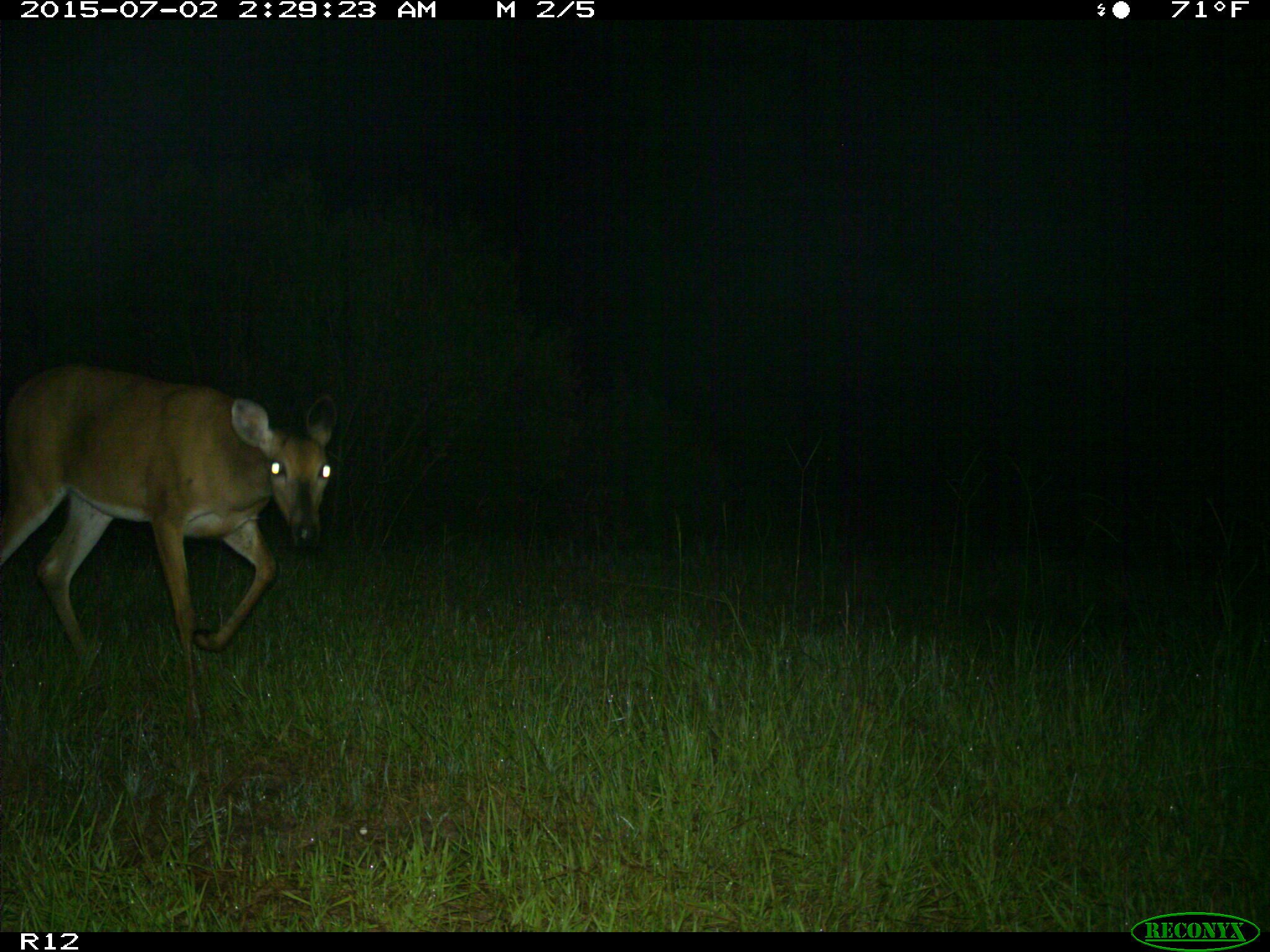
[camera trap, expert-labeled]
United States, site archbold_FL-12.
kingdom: Animalia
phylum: Chordata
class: Mammalia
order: Artiodactyla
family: Cervidae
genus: Odocoileus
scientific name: Odocoileus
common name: deer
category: unidentified deer